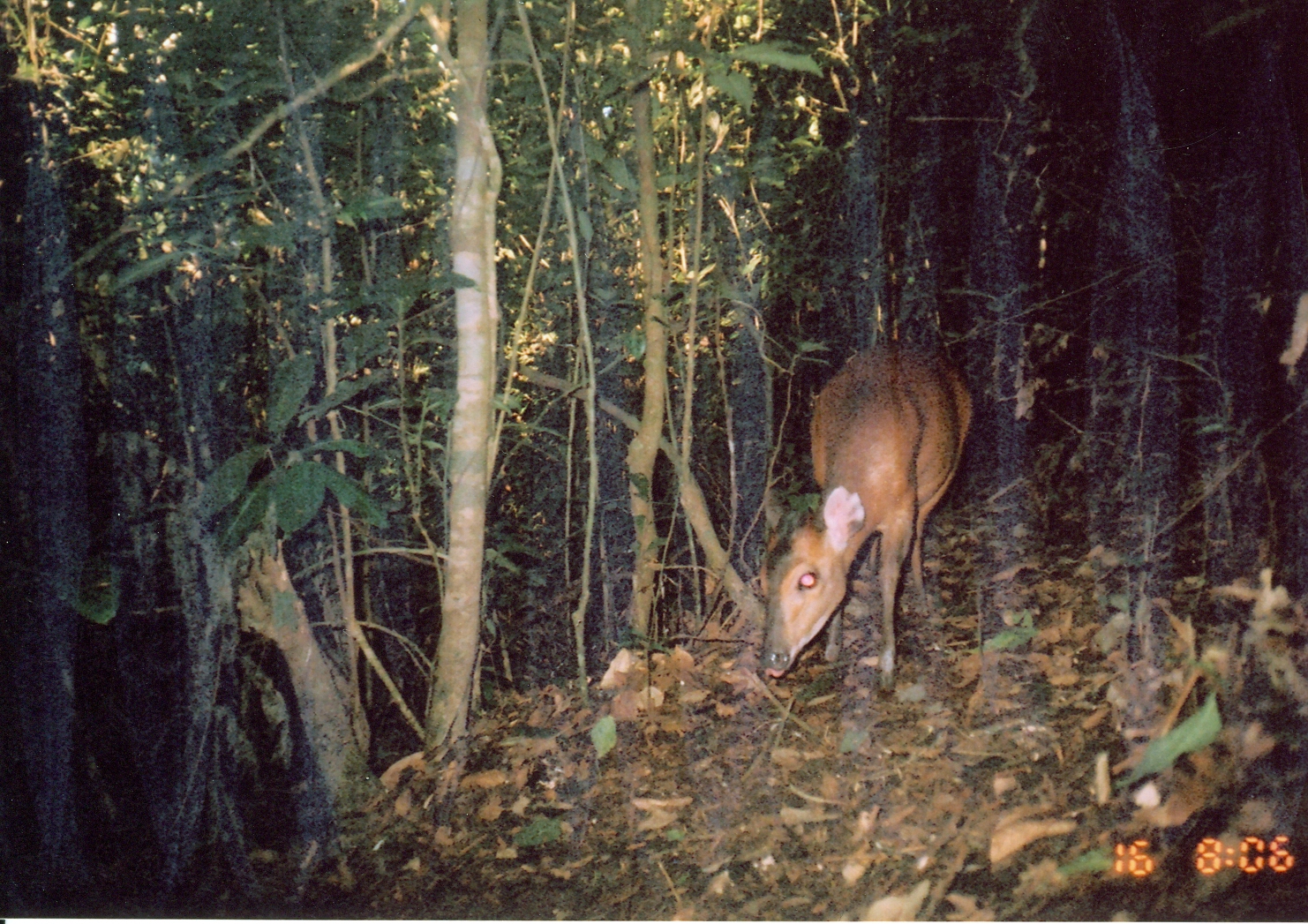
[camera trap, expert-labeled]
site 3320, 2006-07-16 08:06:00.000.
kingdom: Animalia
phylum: Chordata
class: Mammalia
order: Artiodactyla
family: Bovidae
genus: Cephalophus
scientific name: Cephalophus harveyi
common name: harvey's duiker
Cephalophus harveyi (harvey's duiker), count 1.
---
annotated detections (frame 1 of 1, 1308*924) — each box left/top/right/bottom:
cephalophus harveyi: 757/336/974/684